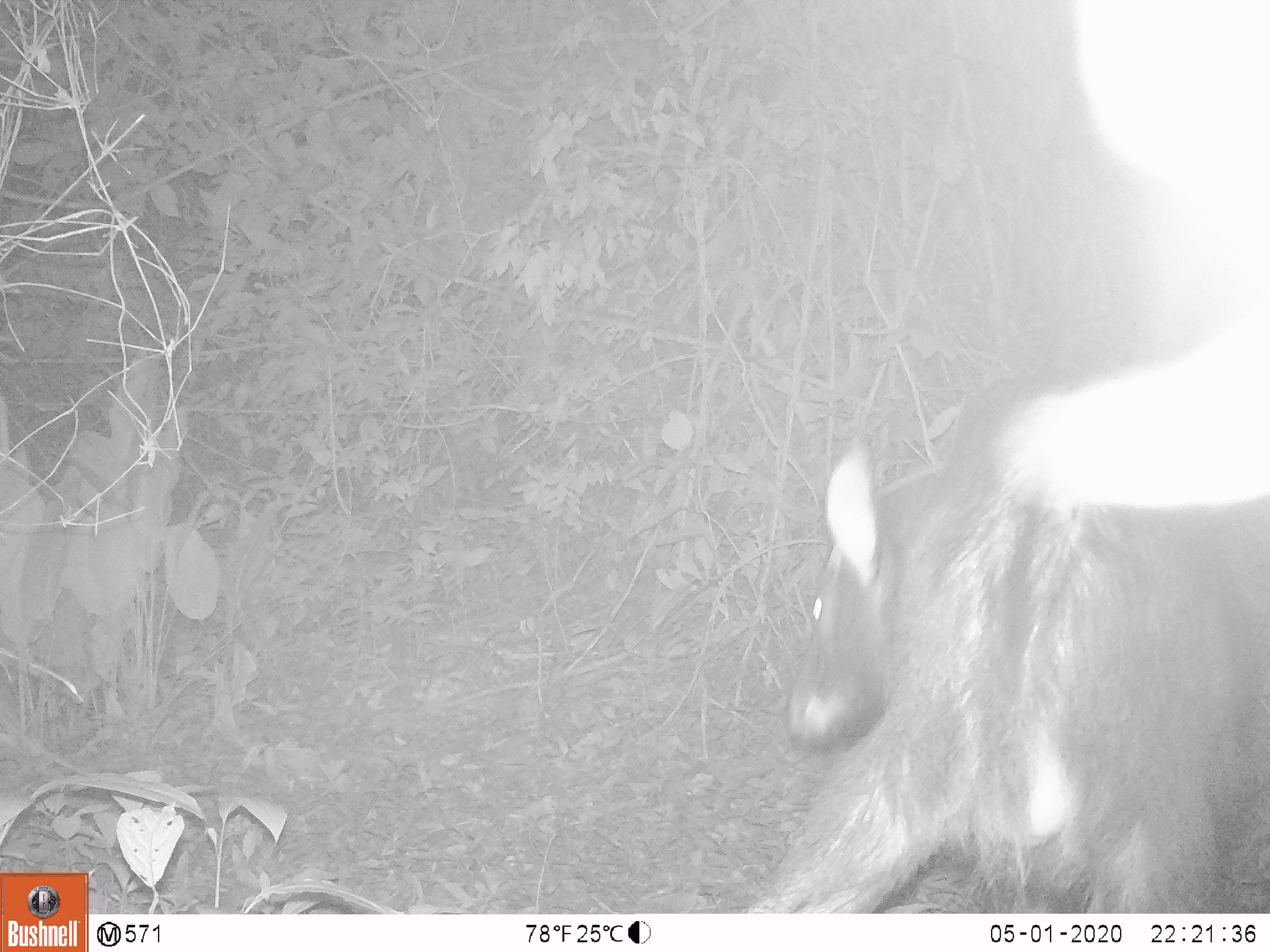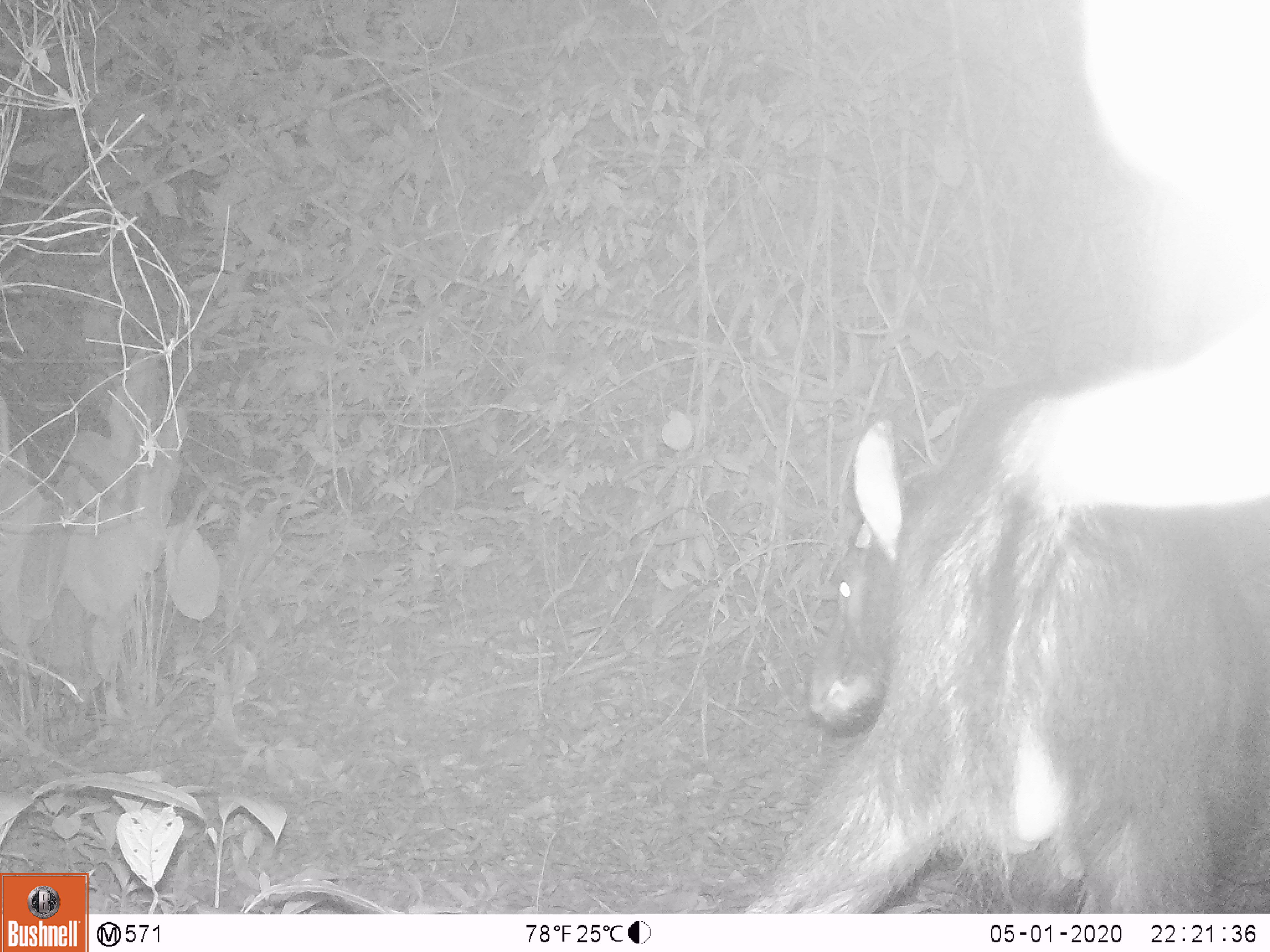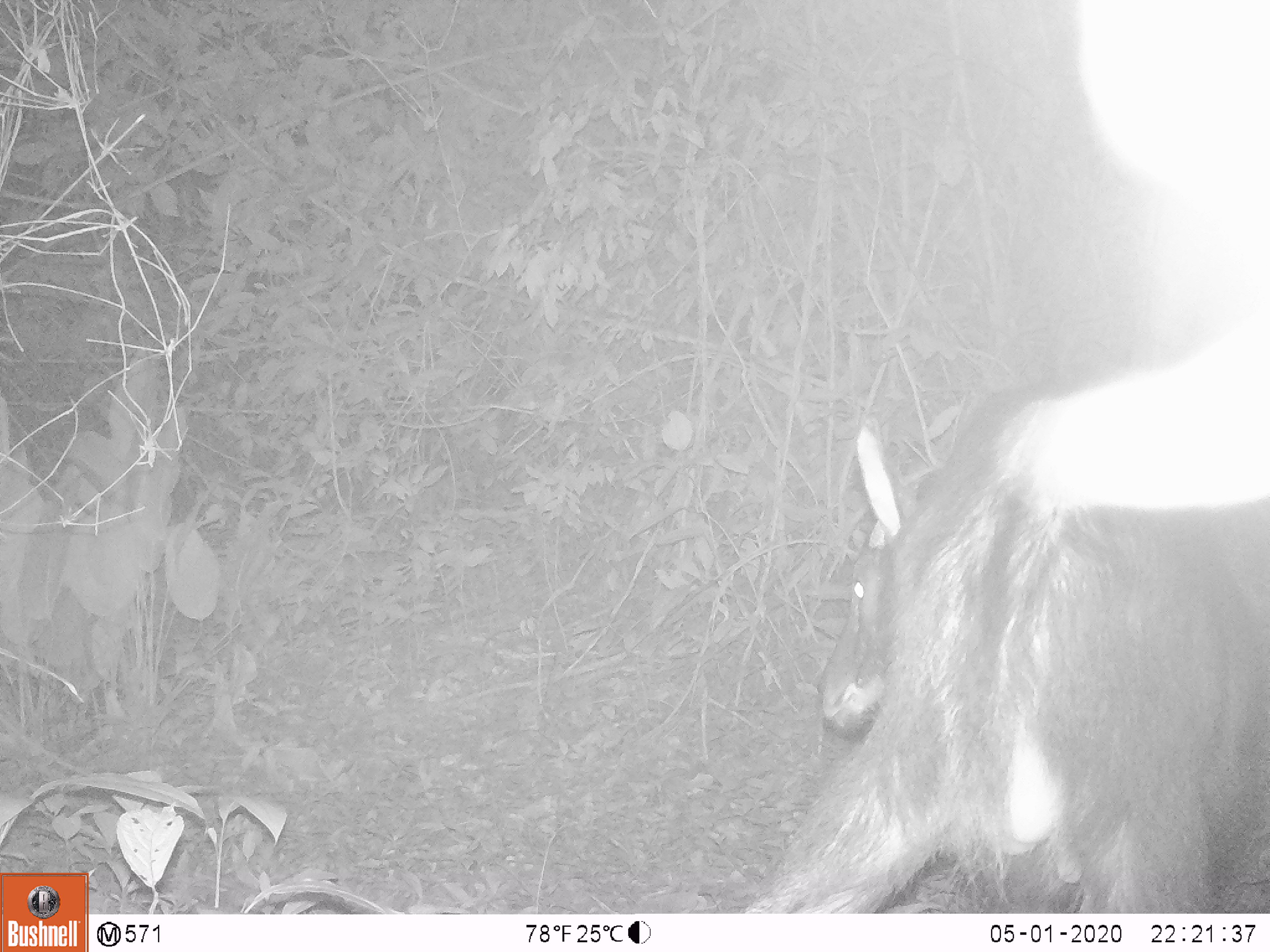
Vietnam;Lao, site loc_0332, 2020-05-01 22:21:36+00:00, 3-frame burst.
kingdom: Animalia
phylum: Chordata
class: Mammalia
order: Artiodactyla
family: Bovidae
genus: Capricornis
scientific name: Capricornis sumatraensis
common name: chinese serow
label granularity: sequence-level